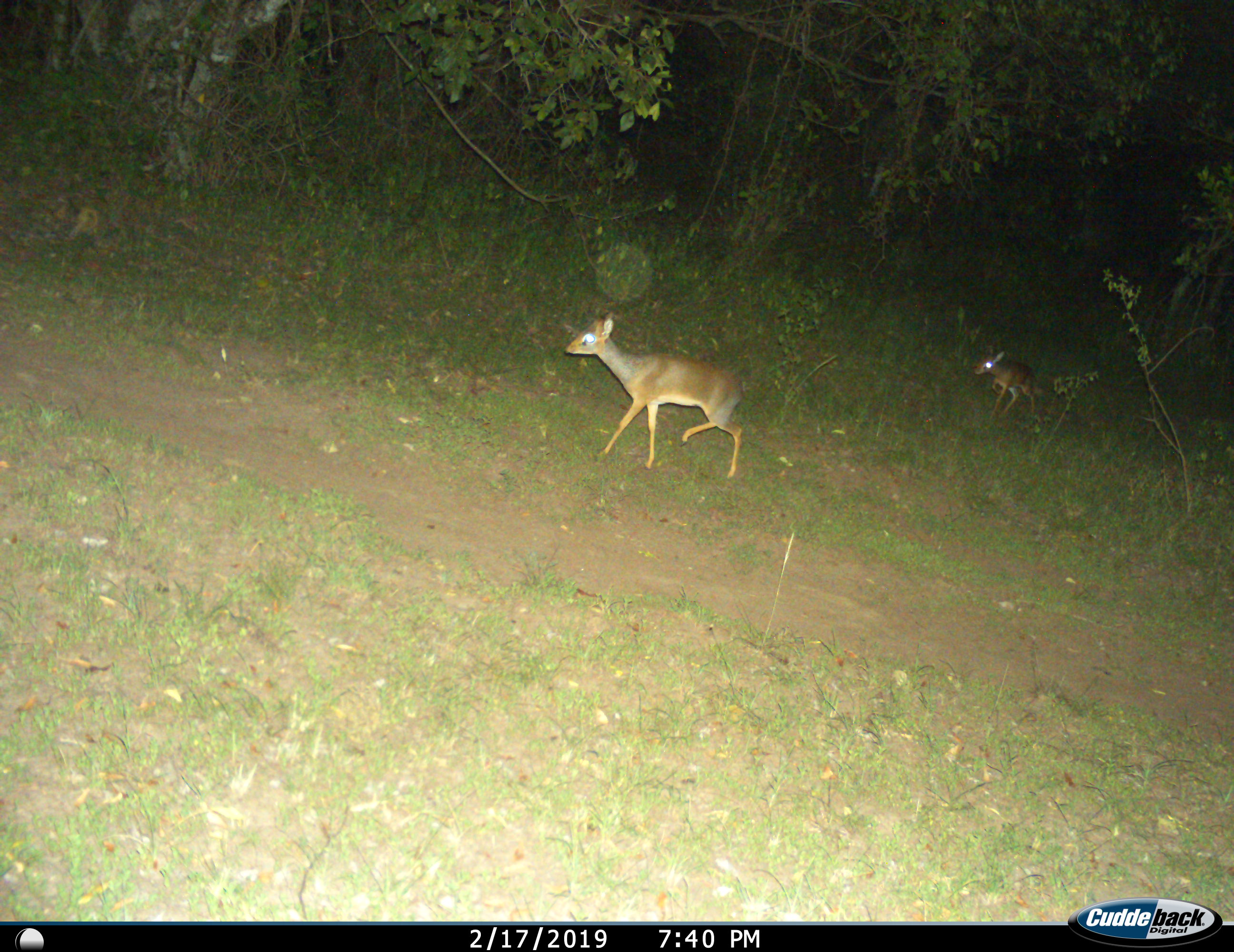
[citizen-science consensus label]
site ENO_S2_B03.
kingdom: Animalia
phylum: Chordata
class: Mammalia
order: Artiodactyla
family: Bovidae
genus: Madoqua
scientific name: Madoqua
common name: dik-dik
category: dikdik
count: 2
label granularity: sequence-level